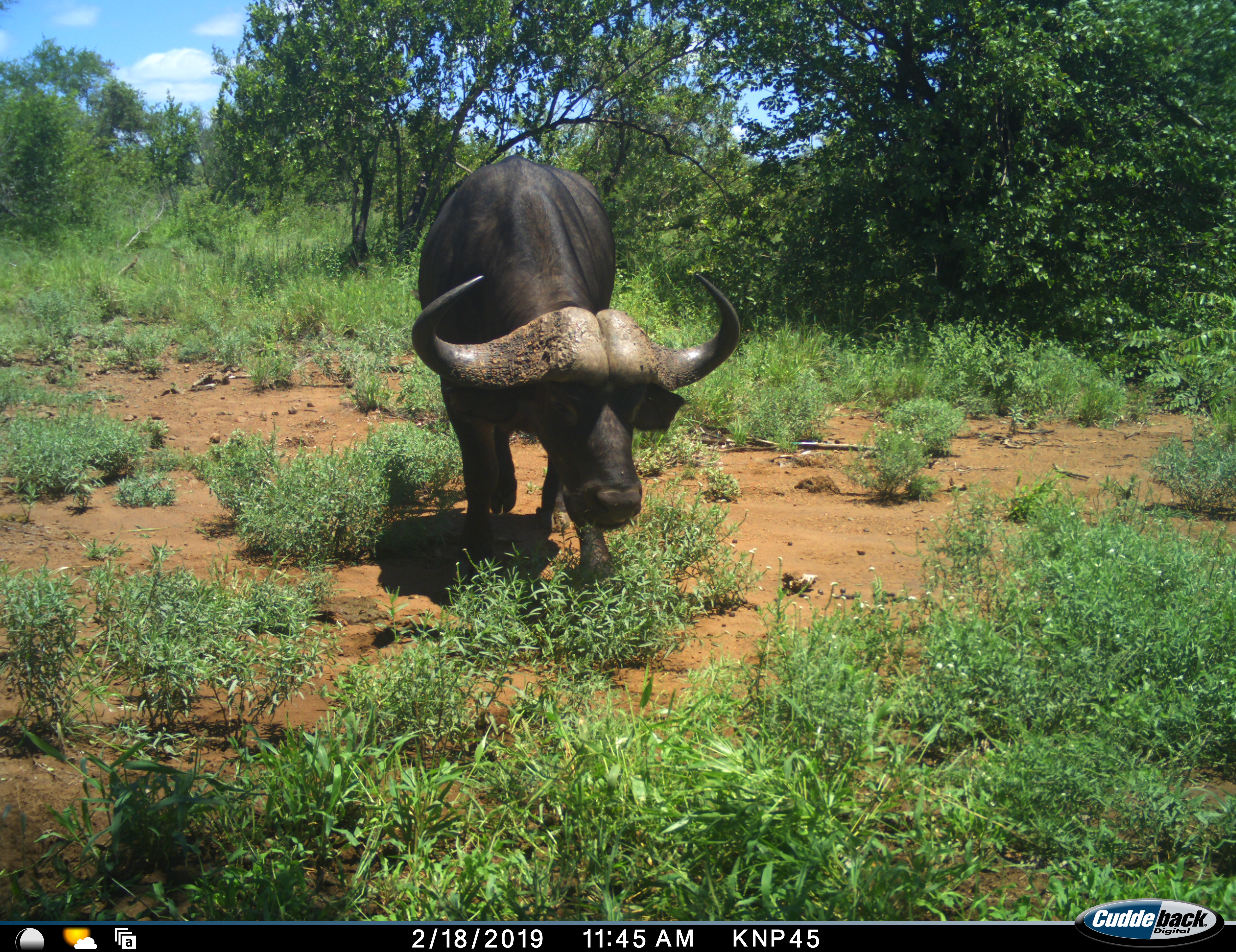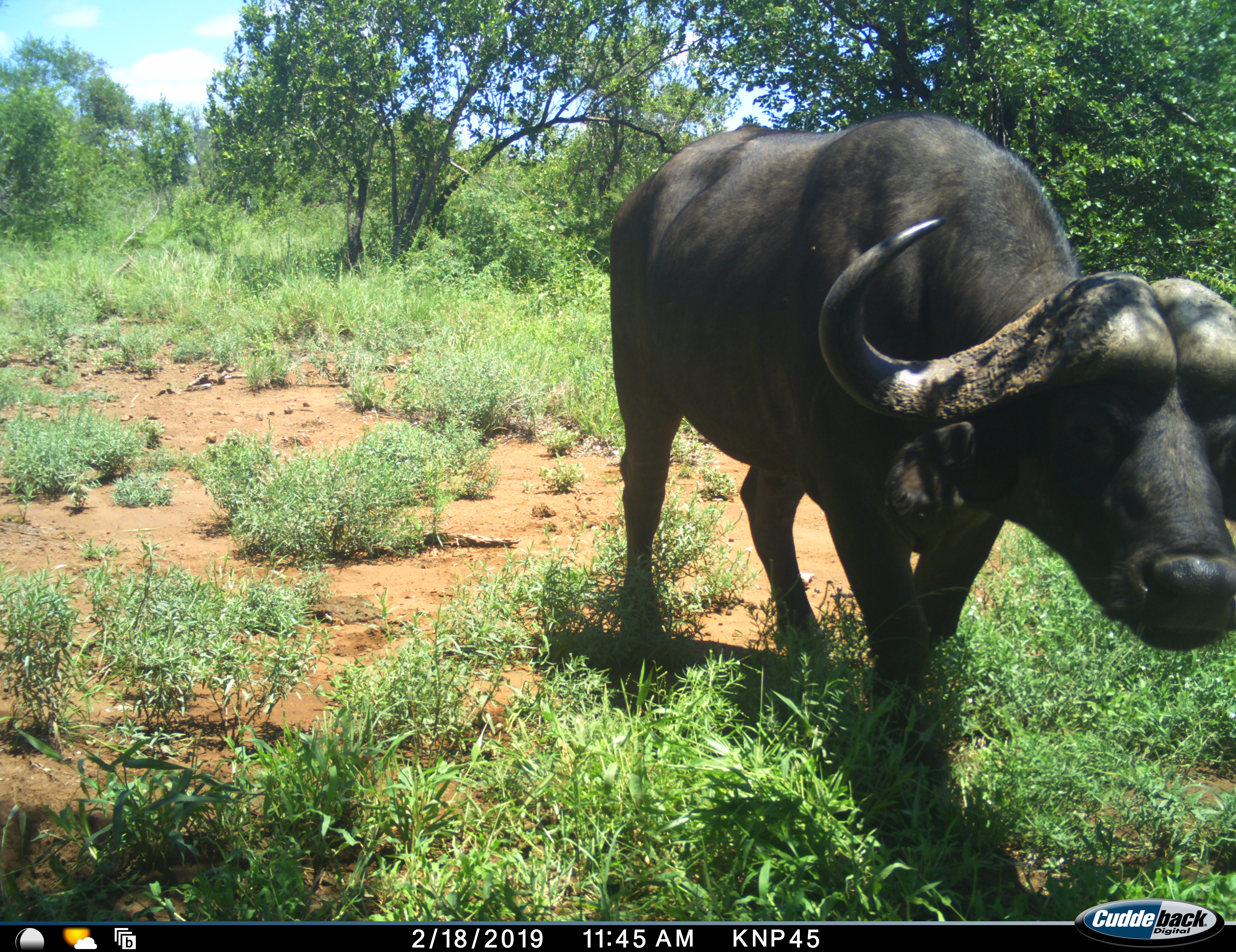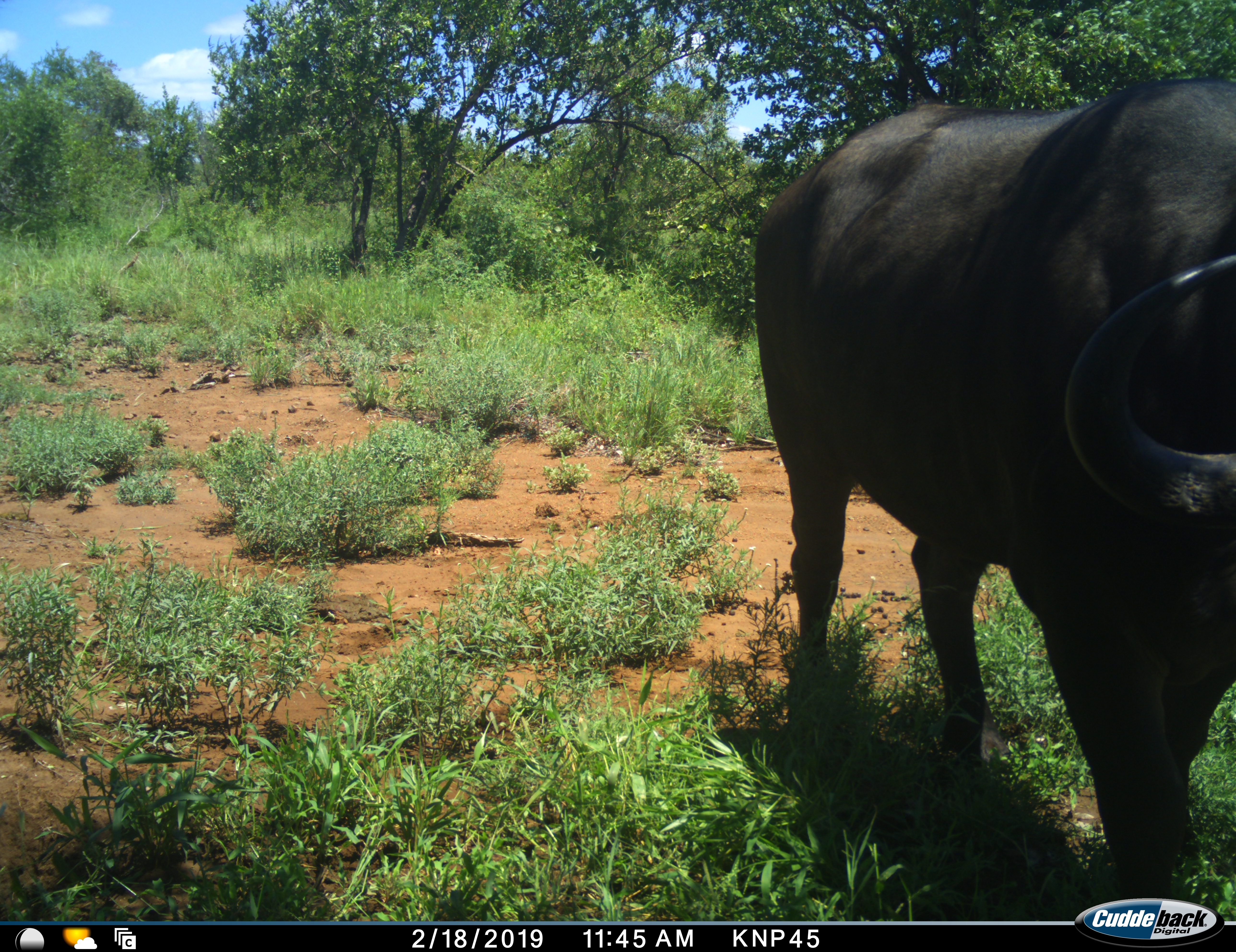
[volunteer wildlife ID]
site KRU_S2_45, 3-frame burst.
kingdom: Animalia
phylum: Chordata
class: Mammalia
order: Artiodactyla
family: Bovidae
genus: Syncerus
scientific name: Syncerus caffer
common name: african buffalo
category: buffalo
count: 1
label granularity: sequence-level